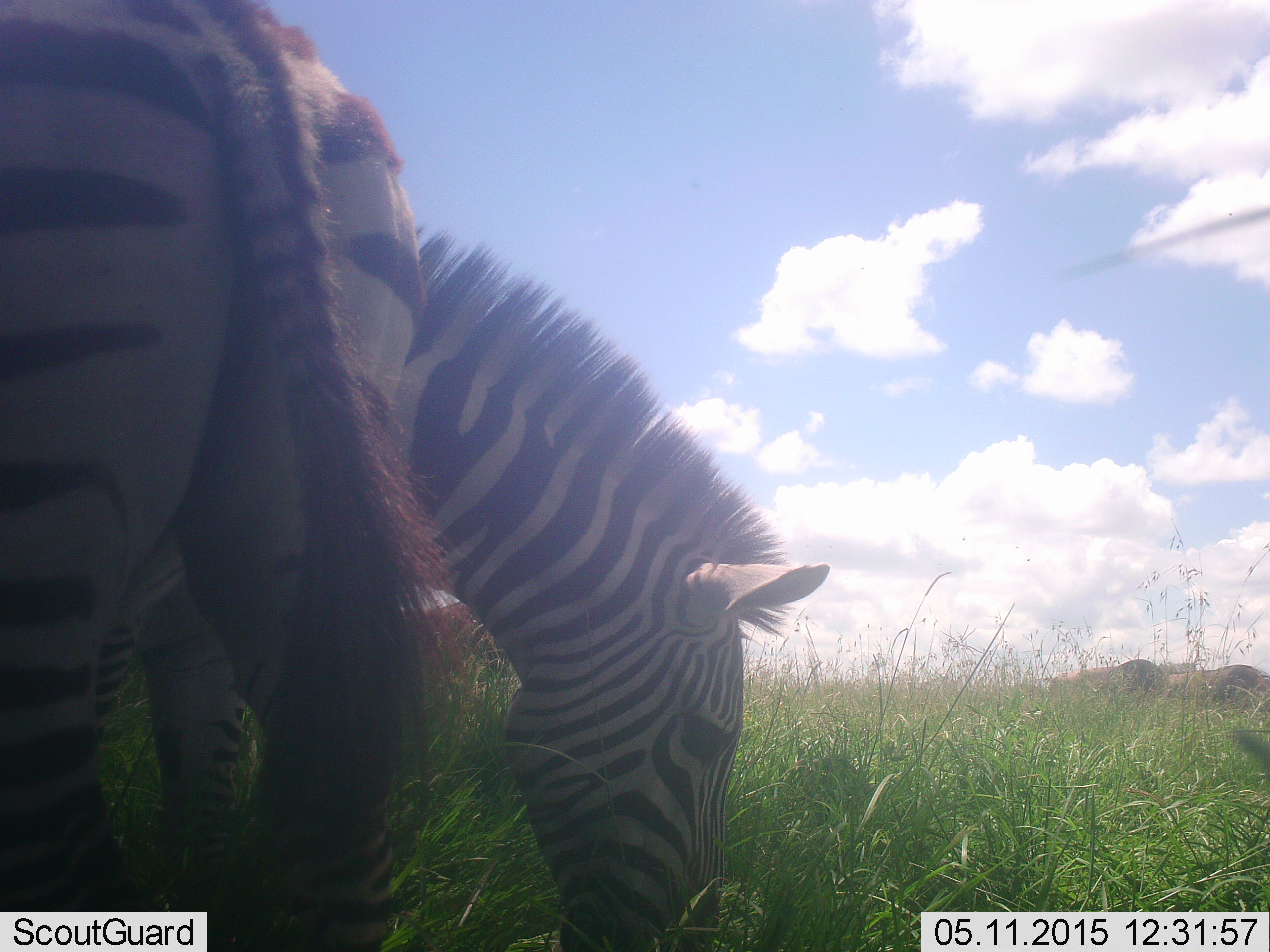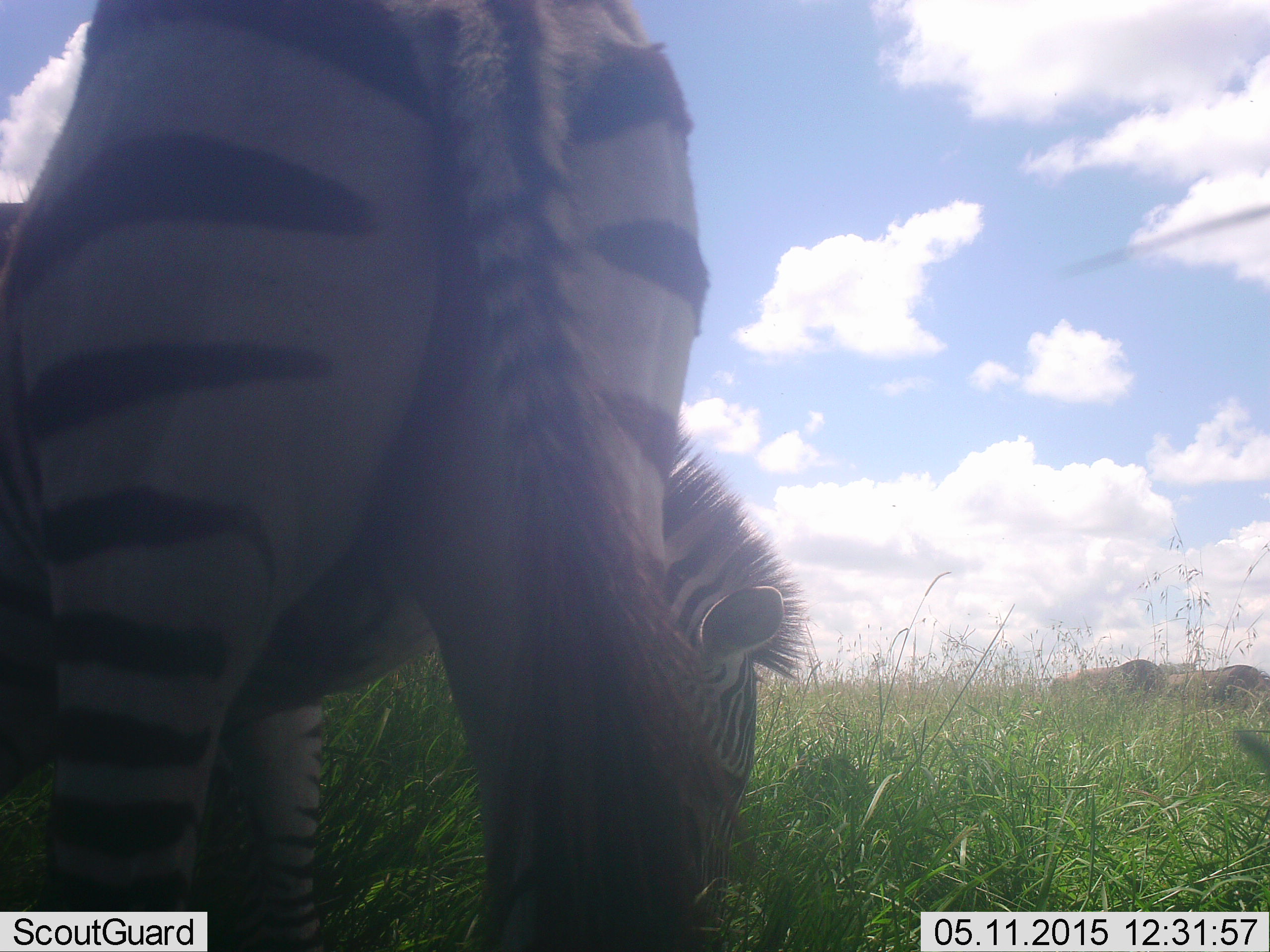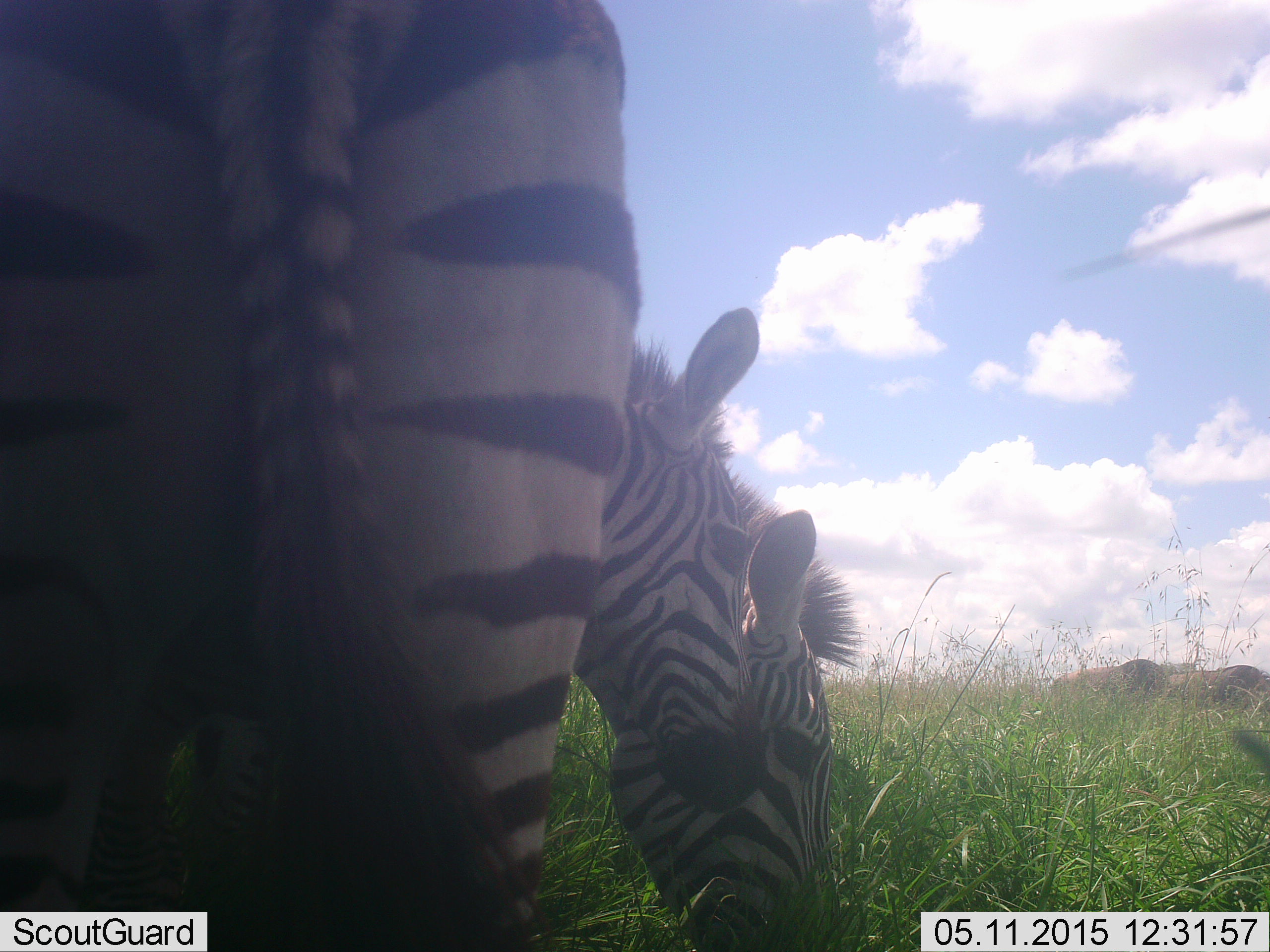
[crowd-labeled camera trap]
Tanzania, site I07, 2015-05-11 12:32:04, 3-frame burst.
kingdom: Animalia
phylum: Chordata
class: Mammalia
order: Perissodactyla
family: Equidae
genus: Equus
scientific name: Equus quagga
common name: plains zebra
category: zebra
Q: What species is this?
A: Zebra (plains zebra) (Equus quagga).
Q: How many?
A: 2.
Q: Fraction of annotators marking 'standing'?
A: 36%.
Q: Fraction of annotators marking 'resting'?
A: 0%.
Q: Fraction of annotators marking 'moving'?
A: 7%.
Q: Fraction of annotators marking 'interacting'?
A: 0%.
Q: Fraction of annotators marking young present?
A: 0%.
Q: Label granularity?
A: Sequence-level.